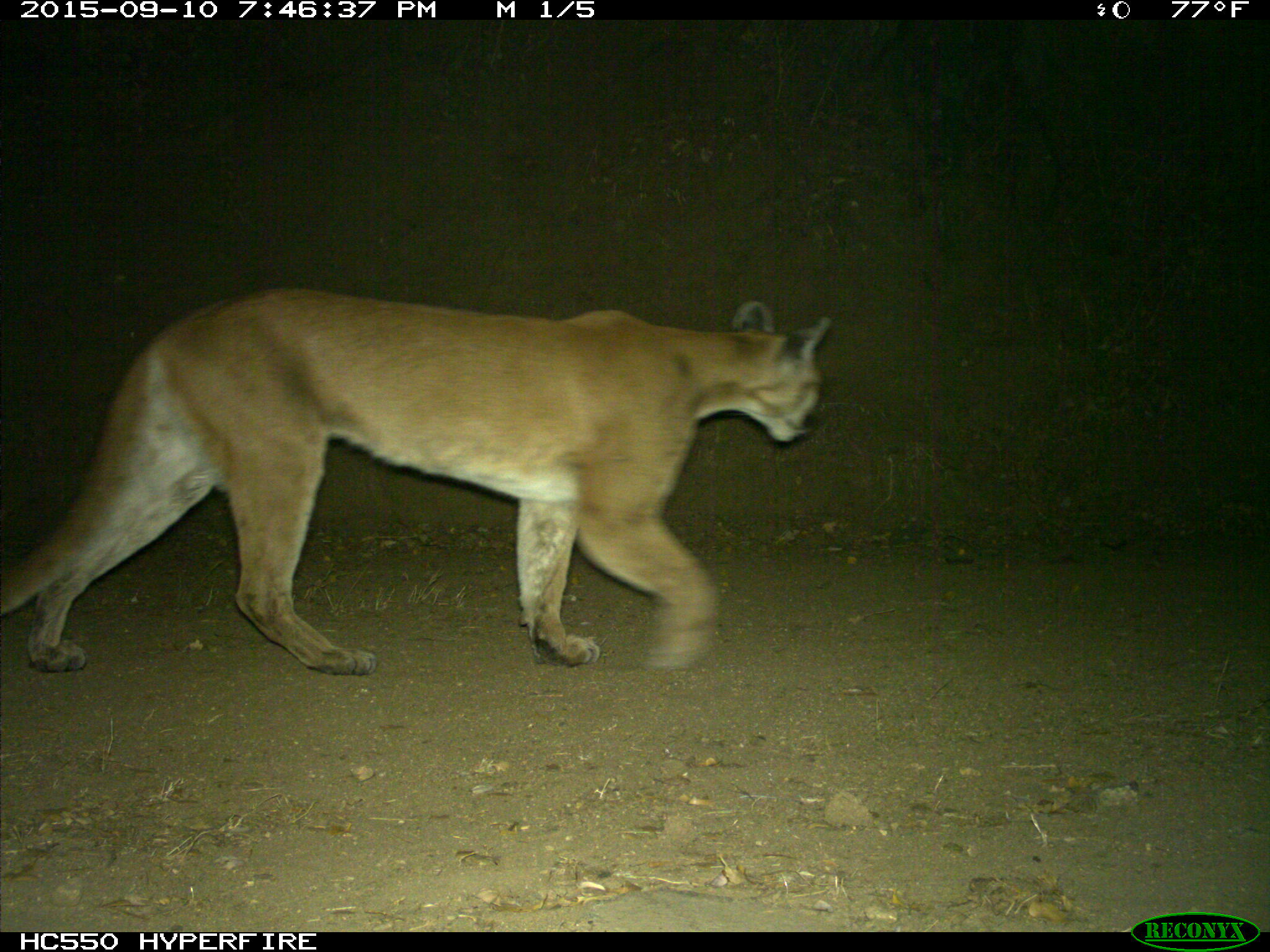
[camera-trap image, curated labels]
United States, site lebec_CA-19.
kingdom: Animalia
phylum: Chordata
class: Mammalia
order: Carnivora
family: Felidae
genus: Puma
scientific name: Puma concolor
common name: mountain lion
Puma concolor (mountain lion).